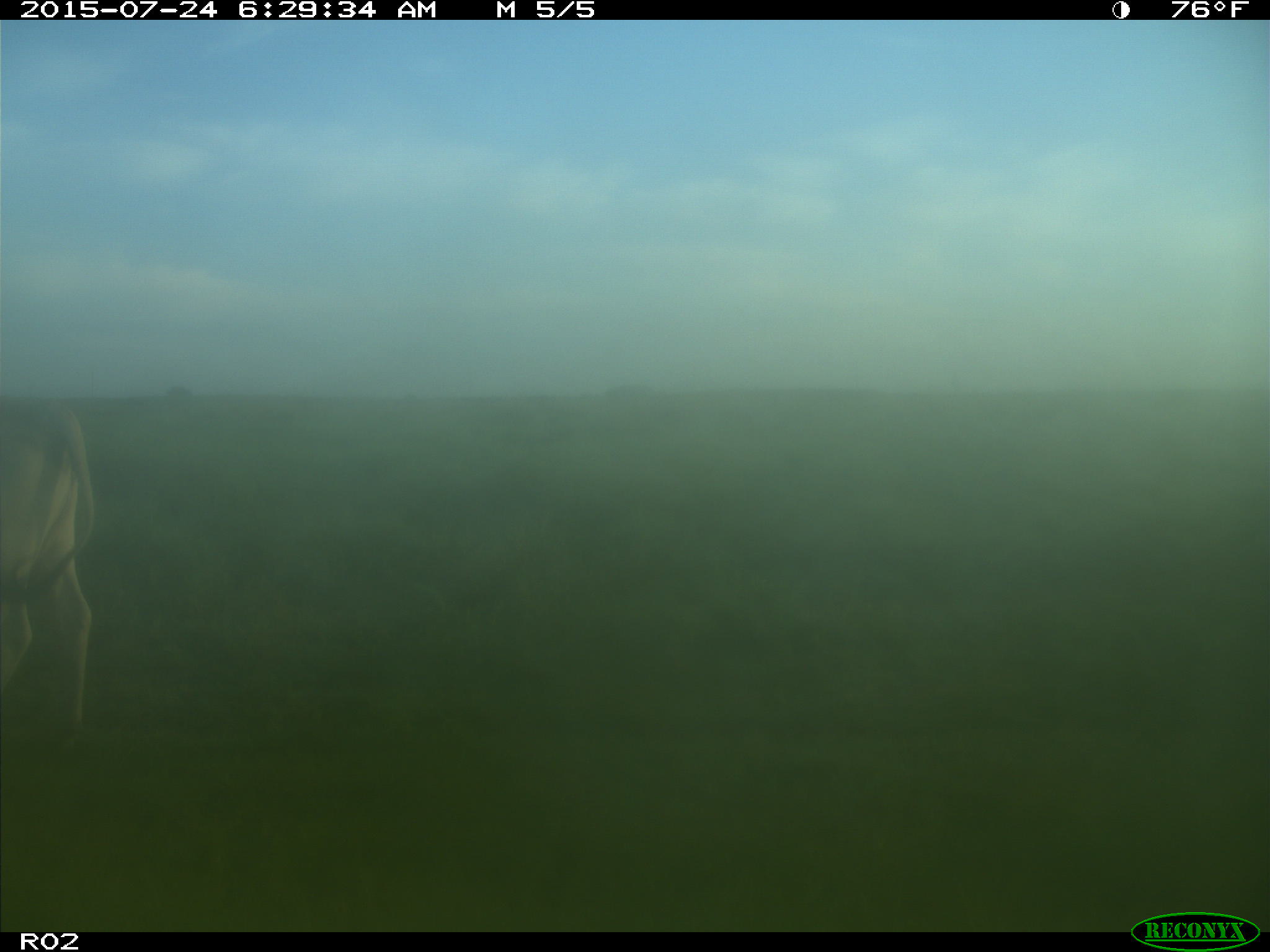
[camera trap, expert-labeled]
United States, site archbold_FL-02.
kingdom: Animalia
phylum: Chordata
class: Mammalia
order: Artiodactyla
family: Bovidae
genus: Bos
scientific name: Bos taurus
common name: domestic cow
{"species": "Bos taurus (domestic cow)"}